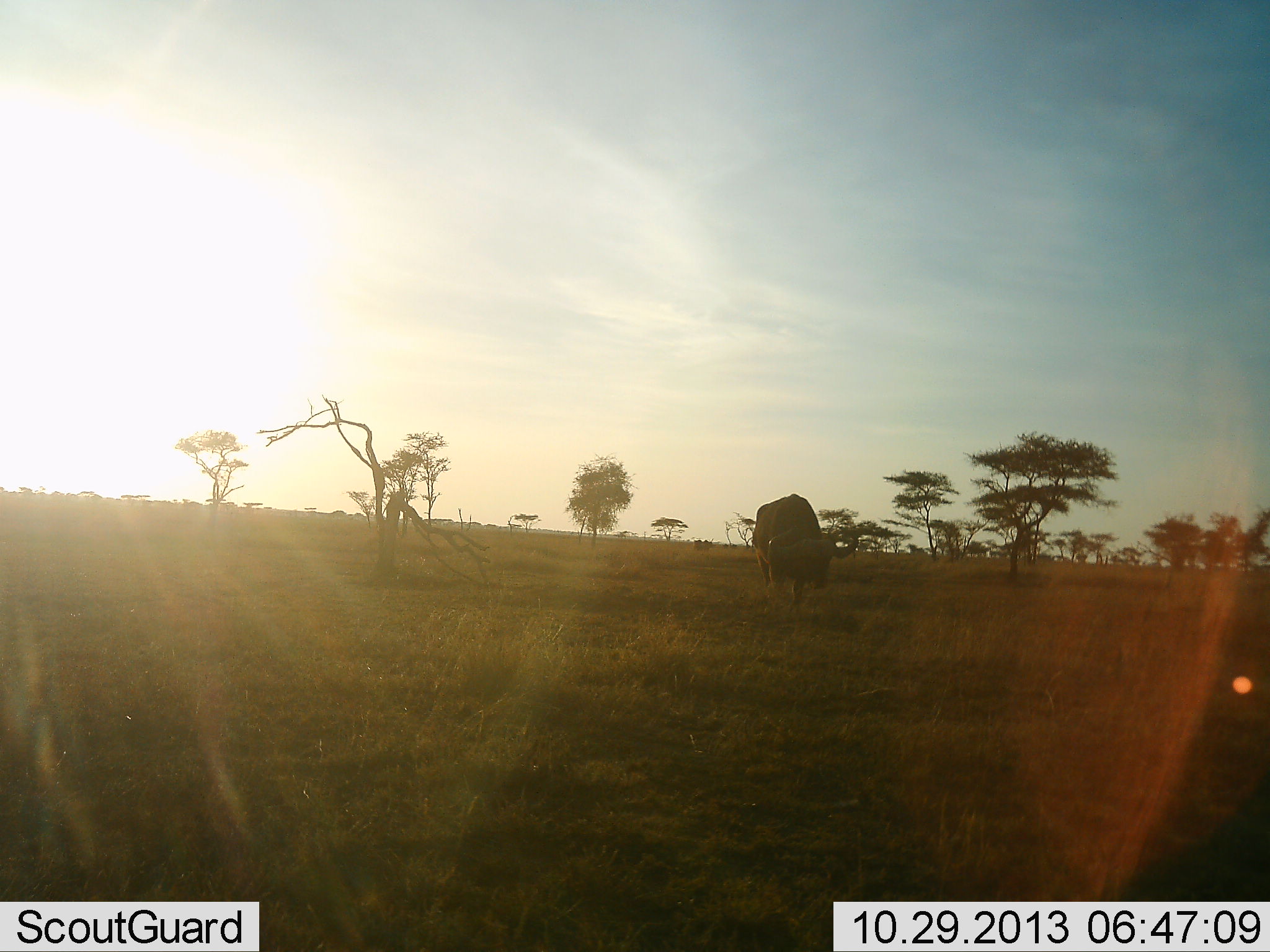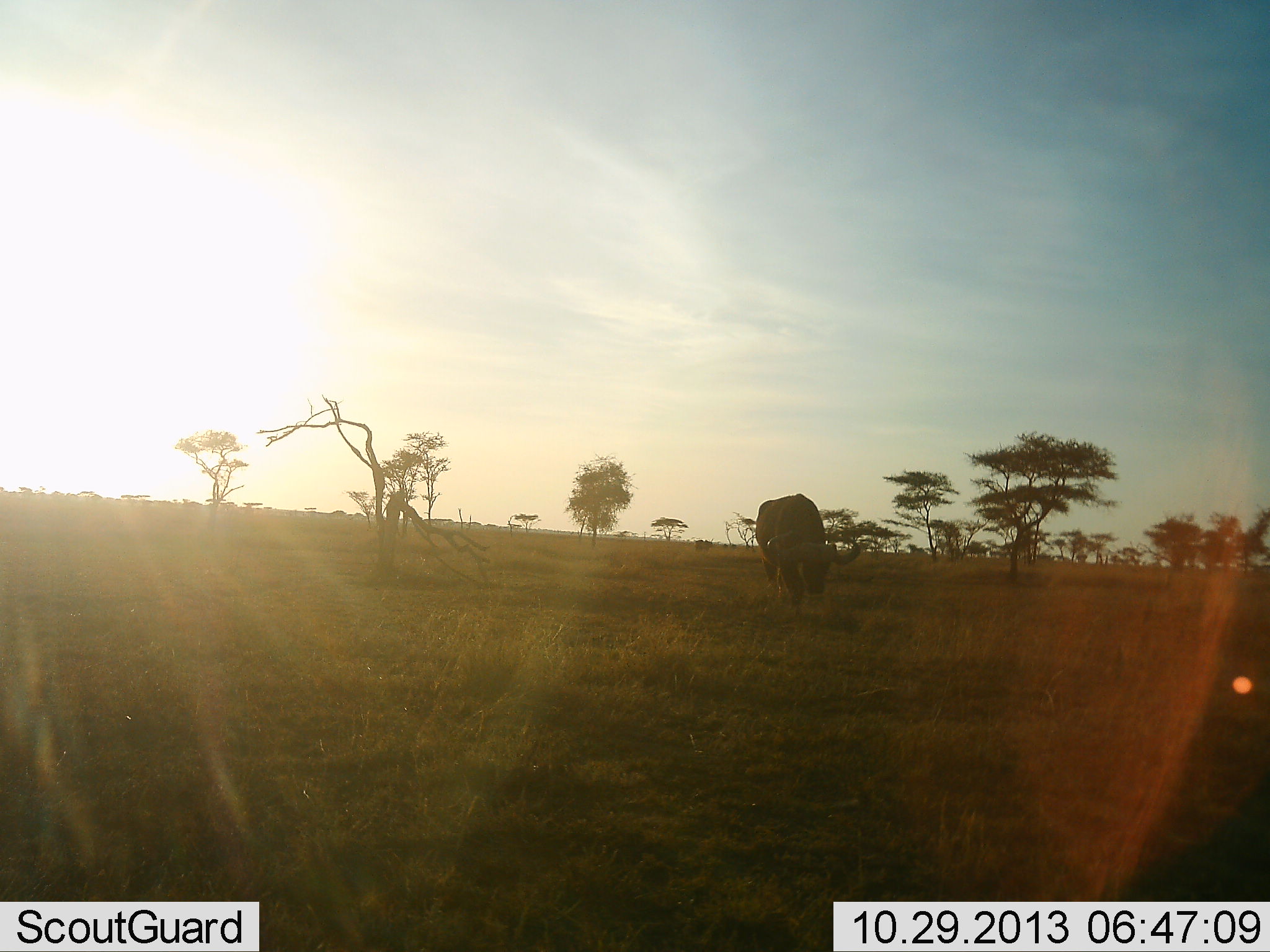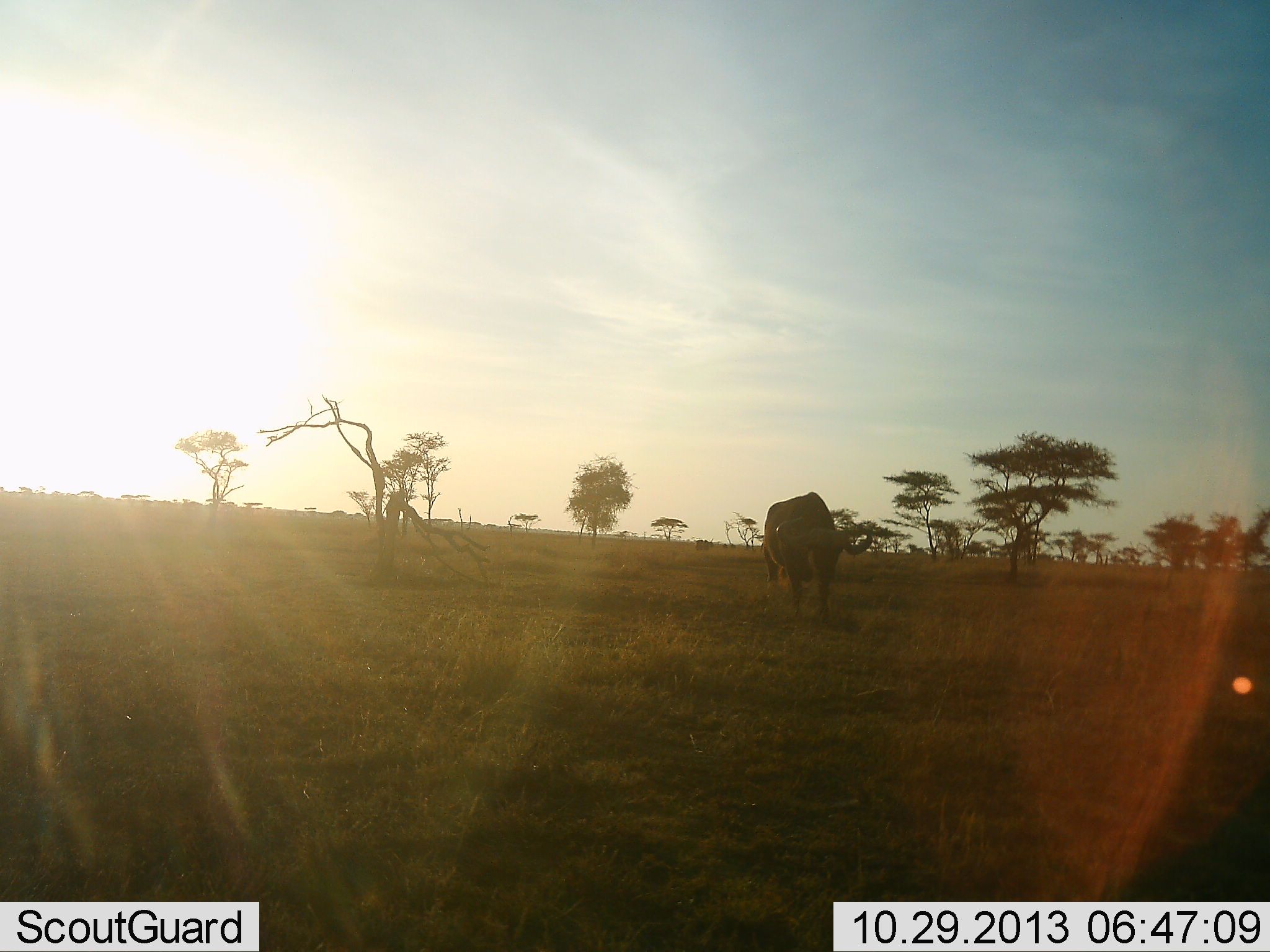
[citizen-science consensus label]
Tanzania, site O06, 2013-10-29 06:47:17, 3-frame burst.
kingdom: Animalia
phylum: Chordata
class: Mammalia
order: Artiodactyla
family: Bovidae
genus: Syncerus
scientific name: Syncerus caffer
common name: cape buffalo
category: buffalo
Buffalo (cape buffalo) (Syncerus caffer), count 1. Behavior (volunteer vote fractions): standing 11%, resting 0%, moving 79%, interacting 0%. Young present (vote fraction): 0%. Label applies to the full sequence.